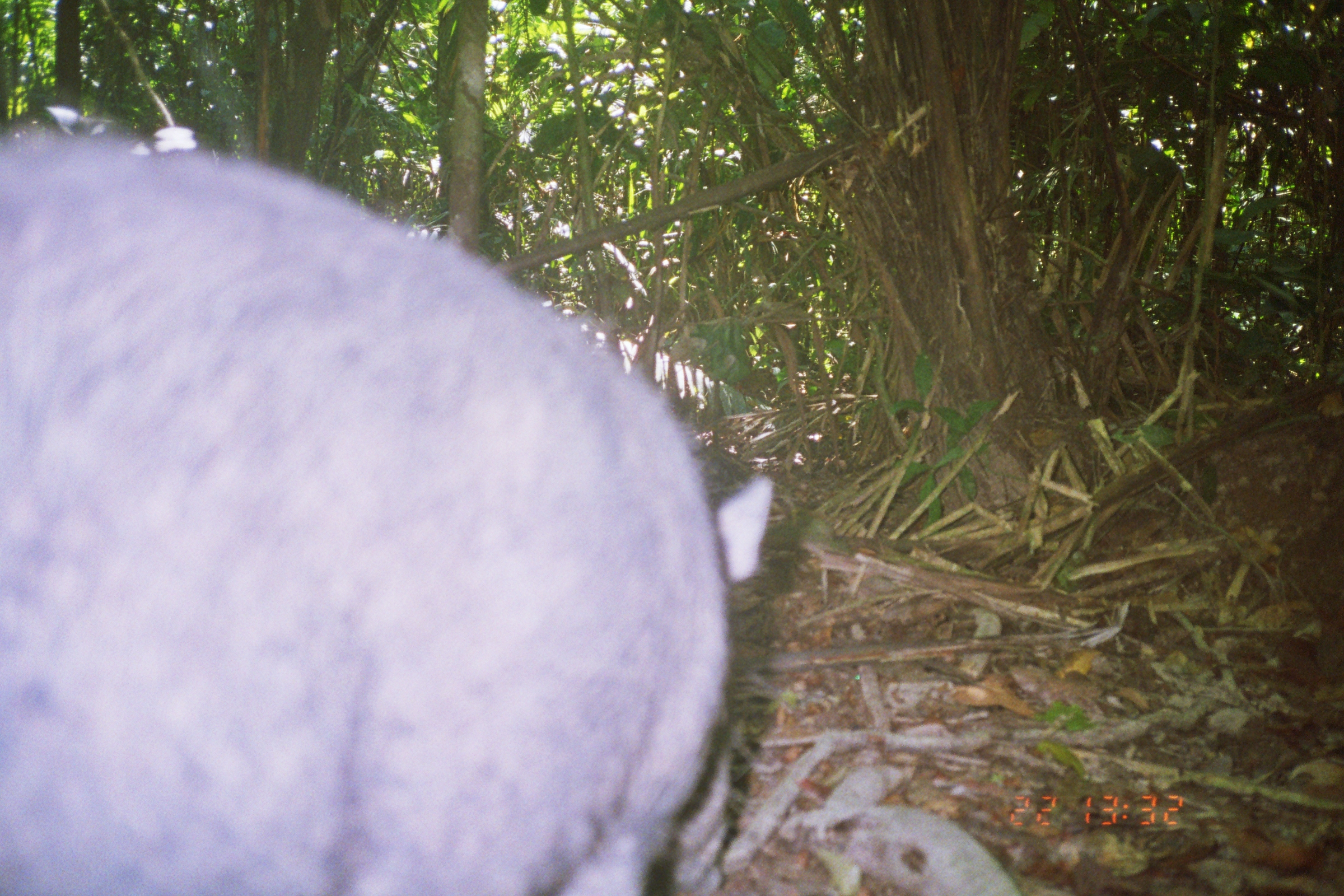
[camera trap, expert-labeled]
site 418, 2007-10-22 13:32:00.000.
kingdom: Animalia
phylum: Chordata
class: Mammalia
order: Artiodactyla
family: Tayassuidae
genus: Pecari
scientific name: Pecari tajacu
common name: collared peccary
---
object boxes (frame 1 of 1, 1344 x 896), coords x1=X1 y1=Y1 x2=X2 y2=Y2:
pecari tajacu: x1=1 y1=117 x2=770 y2=894